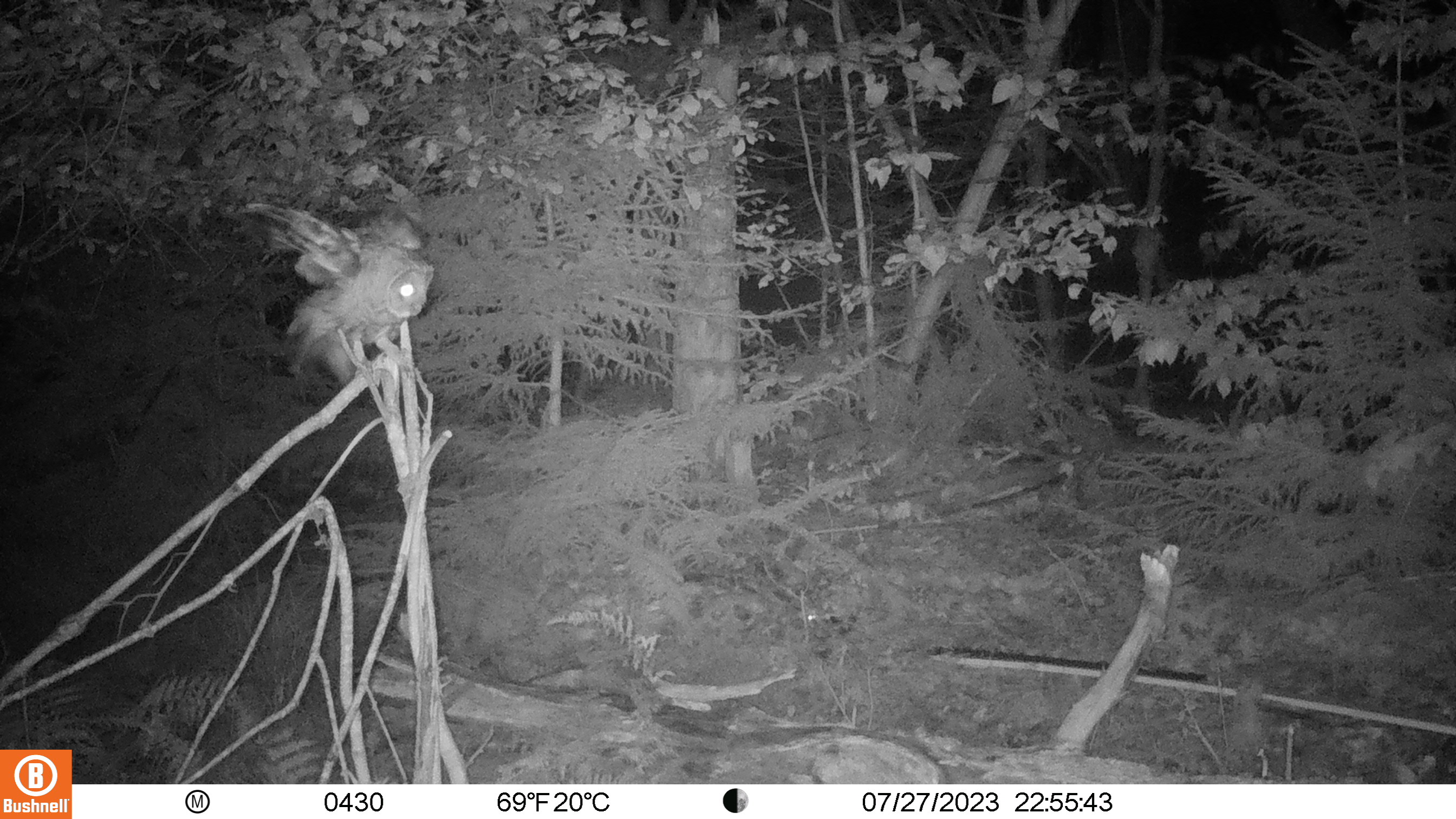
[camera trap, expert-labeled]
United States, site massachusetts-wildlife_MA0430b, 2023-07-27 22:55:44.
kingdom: Animalia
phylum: Chordata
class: Aves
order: Strigiformes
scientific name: Strigiformes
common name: owl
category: owl sp.